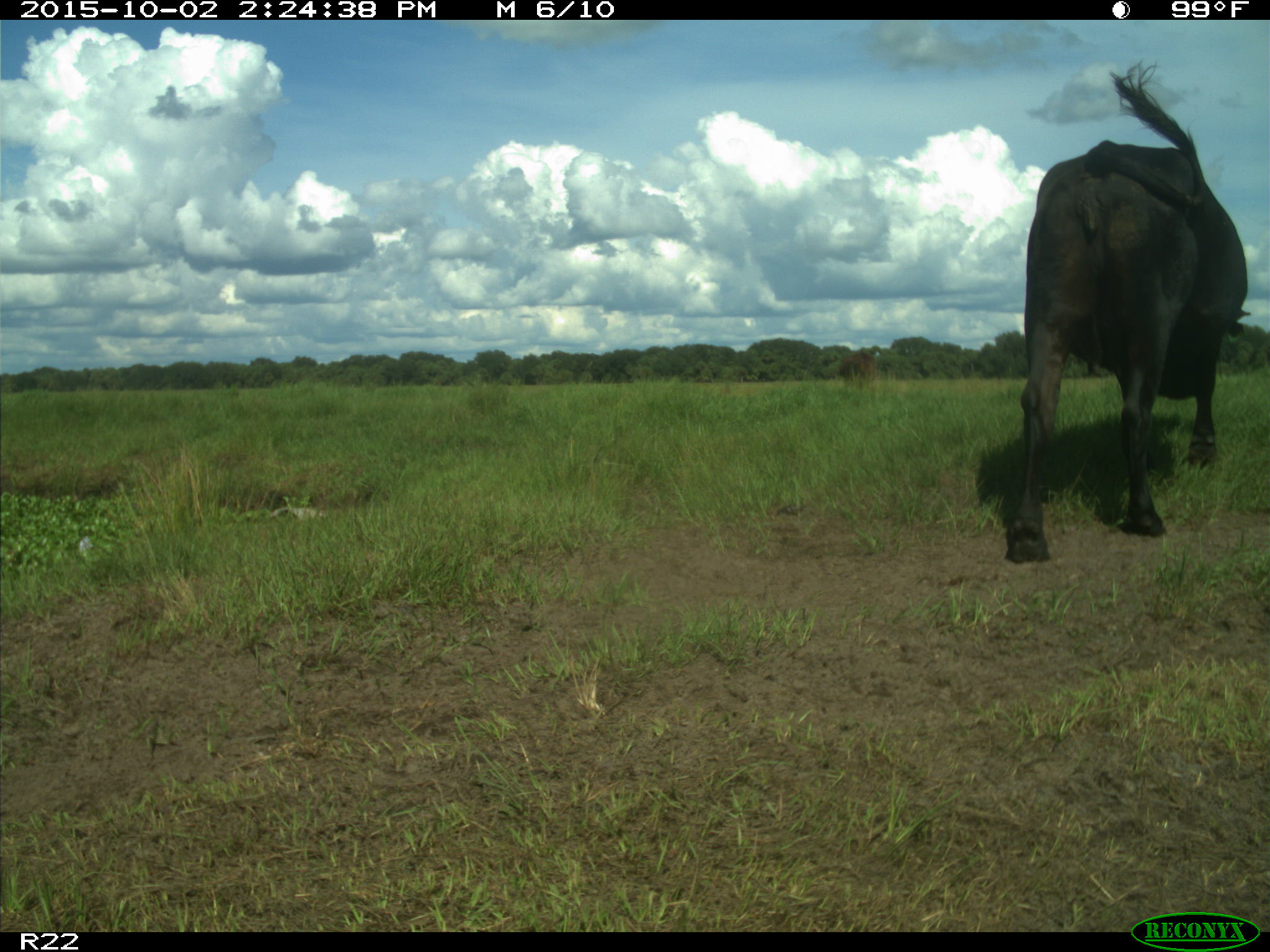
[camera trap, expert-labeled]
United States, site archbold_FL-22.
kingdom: Animalia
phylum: Chordata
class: Mammalia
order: Artiodactyla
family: Bovidae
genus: Bos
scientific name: Bos taurus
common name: domestic cow